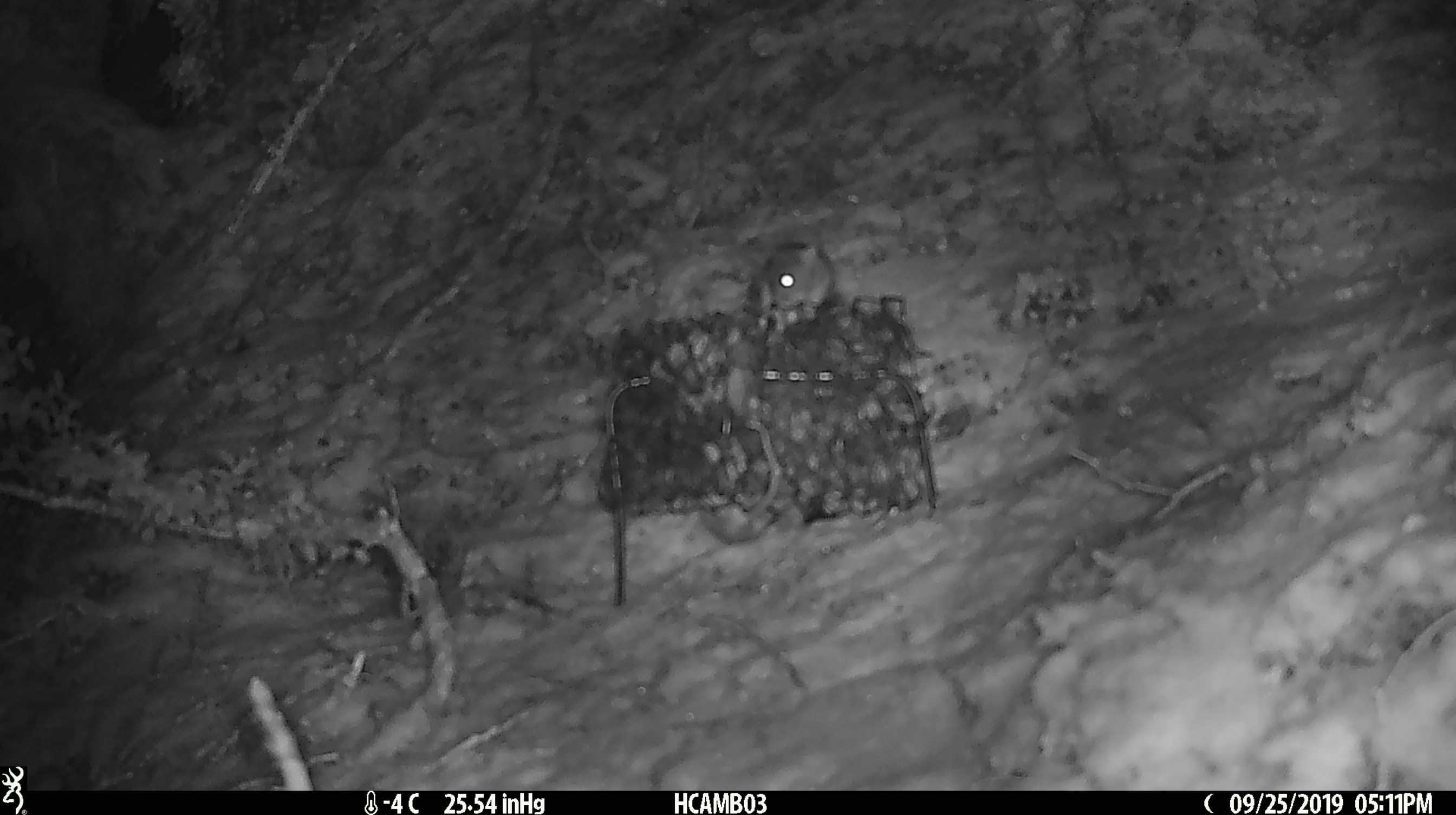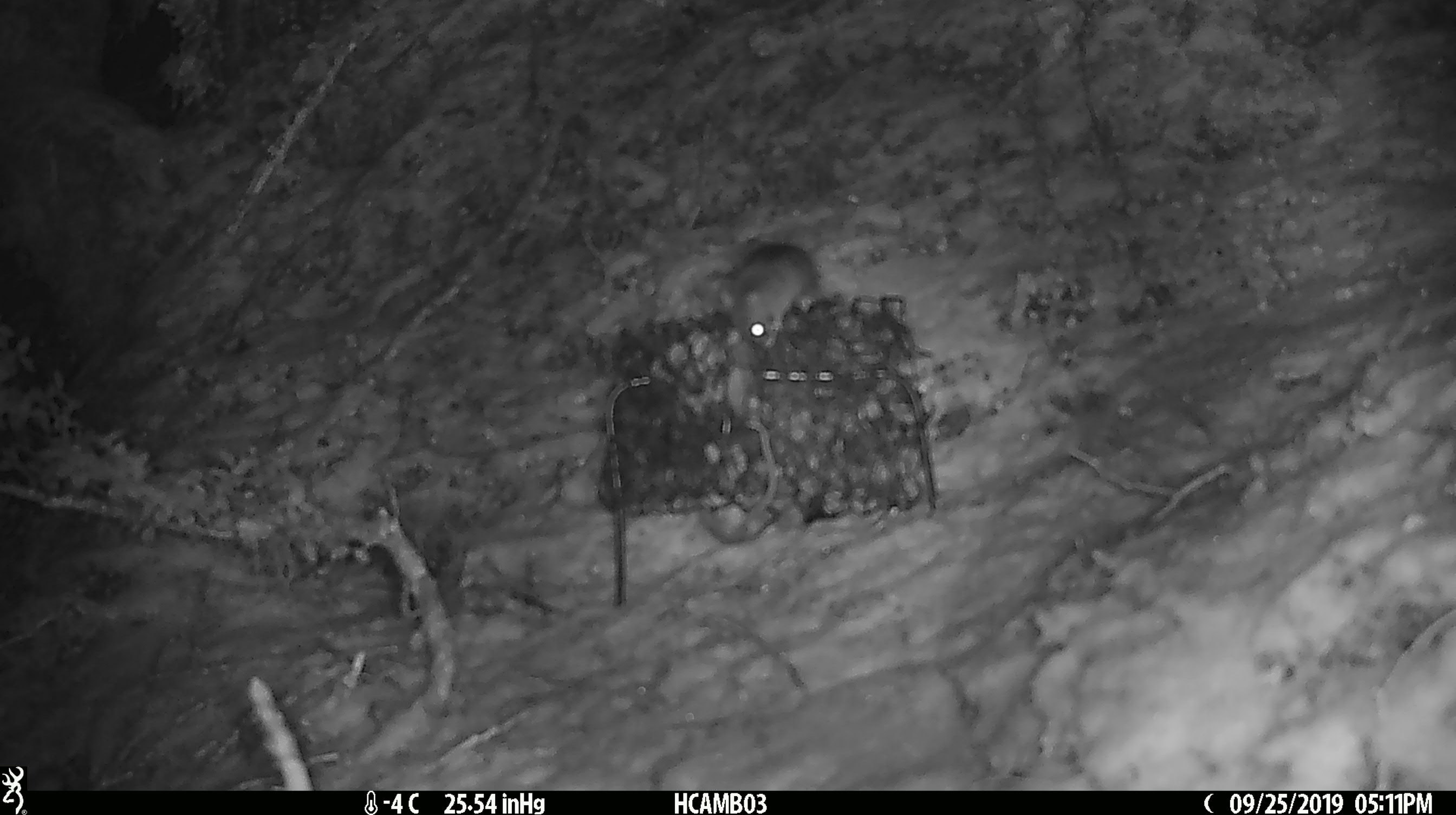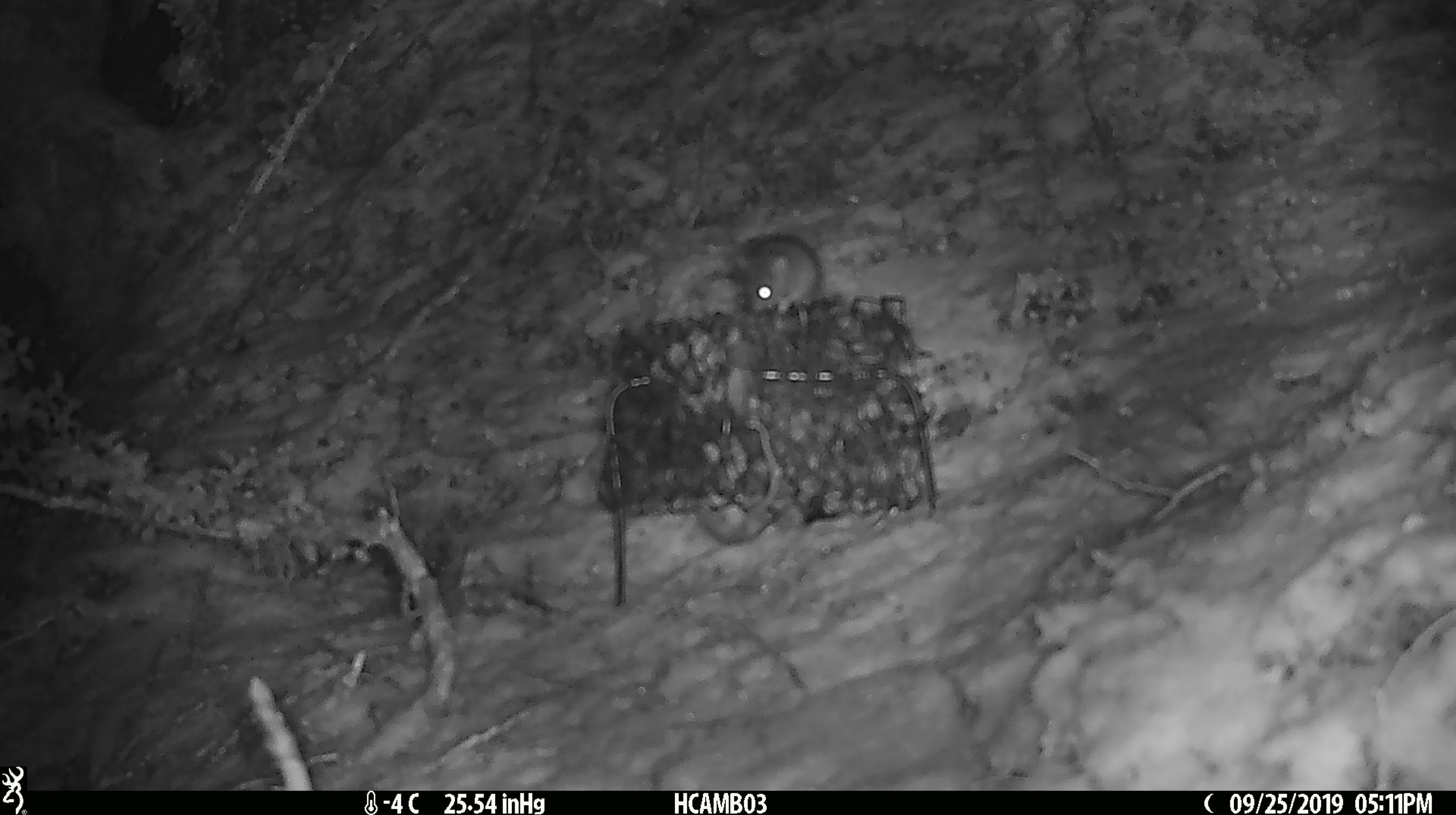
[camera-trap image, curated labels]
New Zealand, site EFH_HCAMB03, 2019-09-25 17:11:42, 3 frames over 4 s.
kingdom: Animalia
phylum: Chordata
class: Mammalia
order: Rodentia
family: Muridae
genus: Mus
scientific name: Mus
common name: mouse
Mouse (Mus).